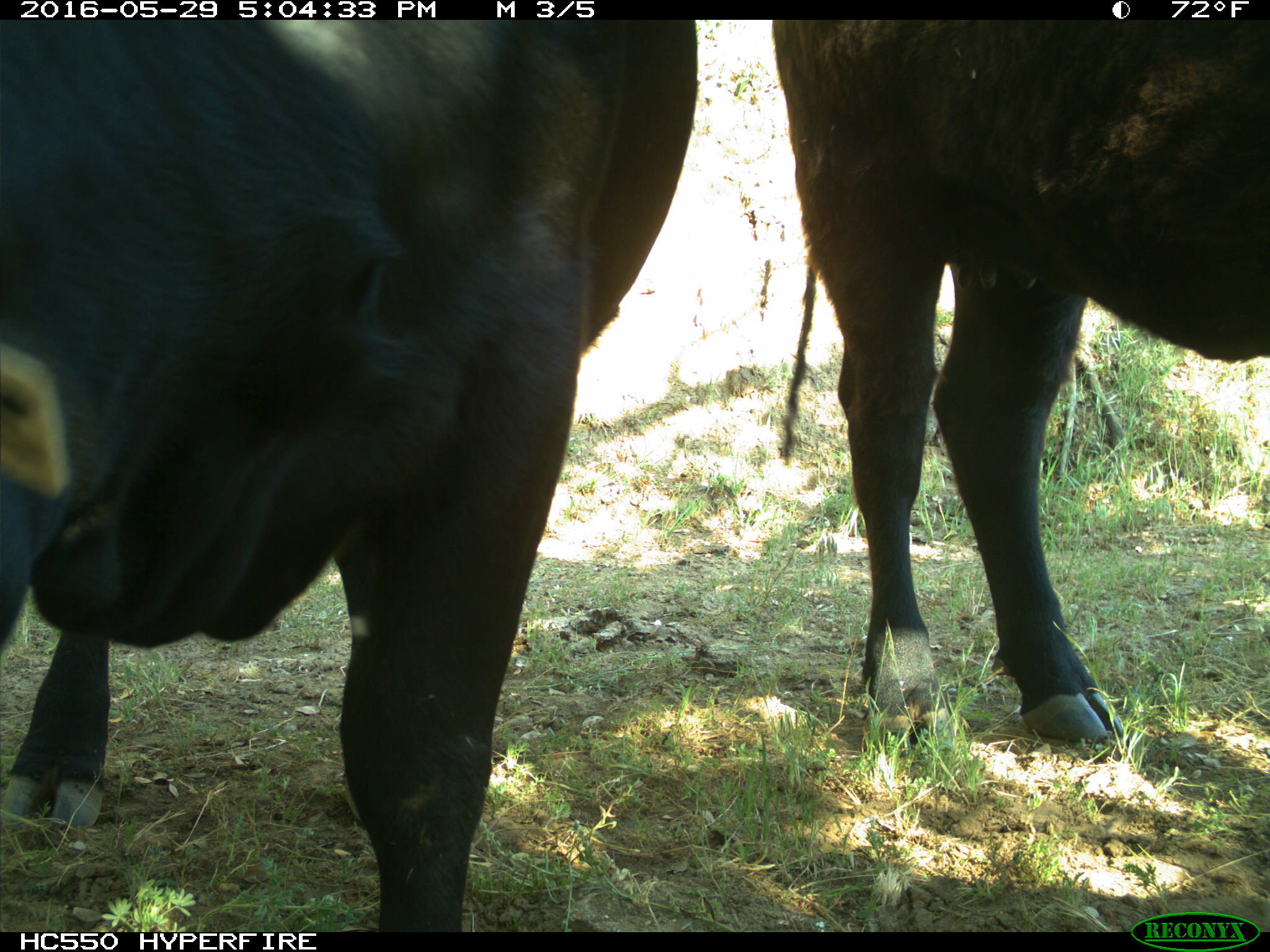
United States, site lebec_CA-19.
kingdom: Animalia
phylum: Chordata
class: Mammalia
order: Artiodactyla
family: Bovidae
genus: Bos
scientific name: Bos taurus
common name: domestic cow